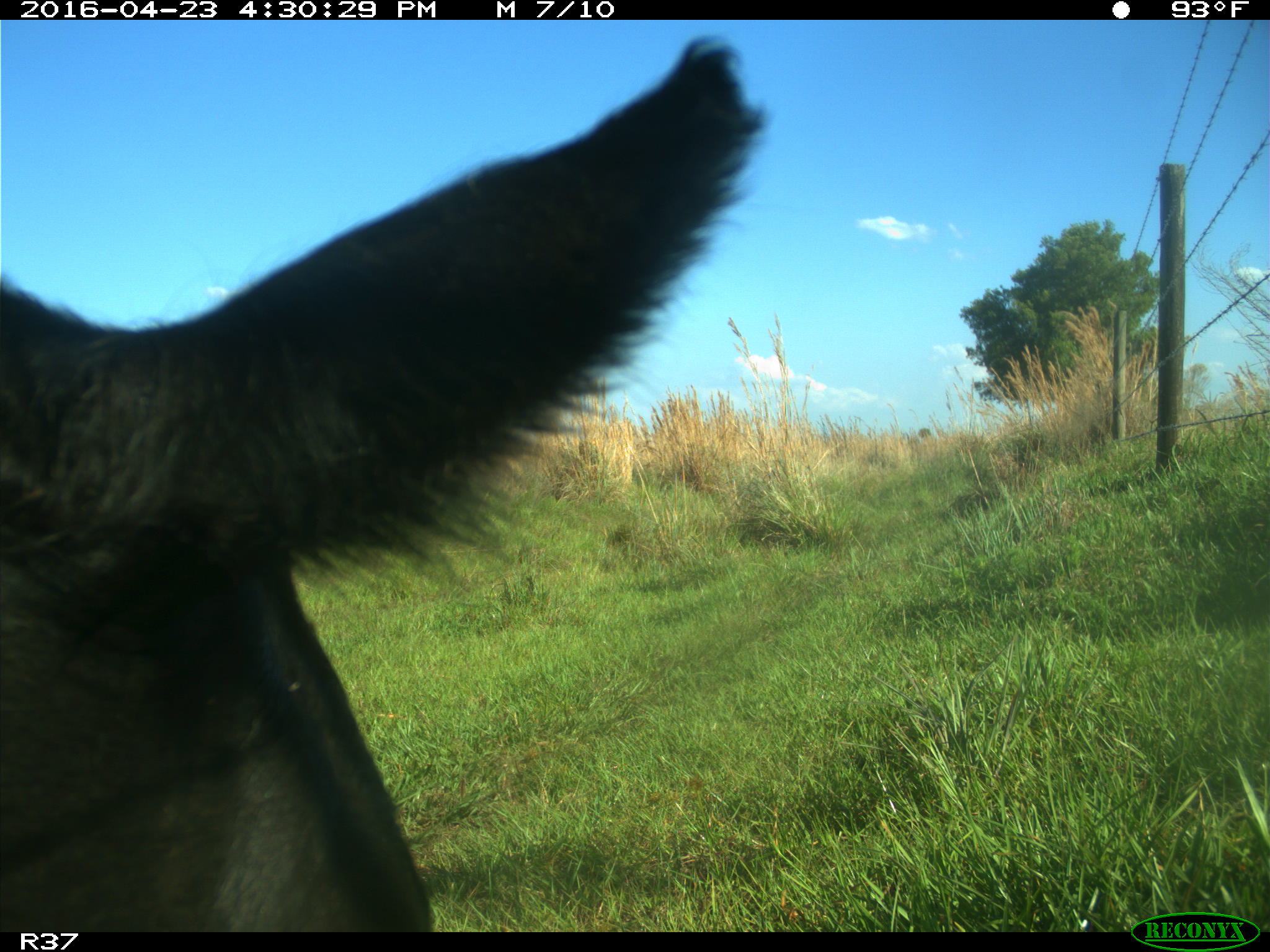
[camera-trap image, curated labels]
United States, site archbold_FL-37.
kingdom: Animalia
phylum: Chordata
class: Mammalia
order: Artiodactyla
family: Bovidae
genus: Bos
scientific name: Bos taurus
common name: domestic cow